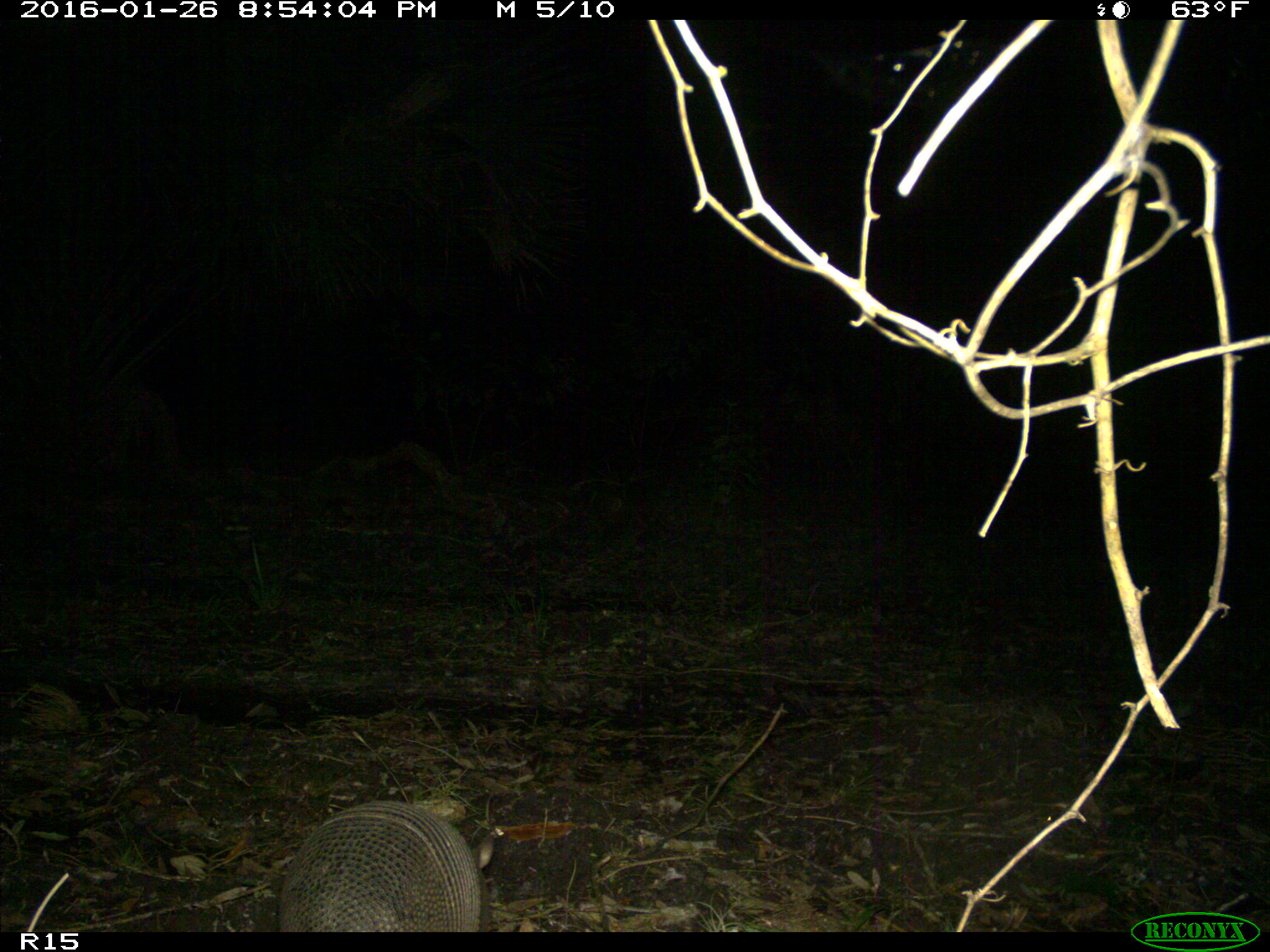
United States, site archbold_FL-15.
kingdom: Animalia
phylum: Chordata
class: Mammalia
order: Cingulata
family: Dasypodidae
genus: Dasypus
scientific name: Dasypus novemcinctus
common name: nine-banded armadillo